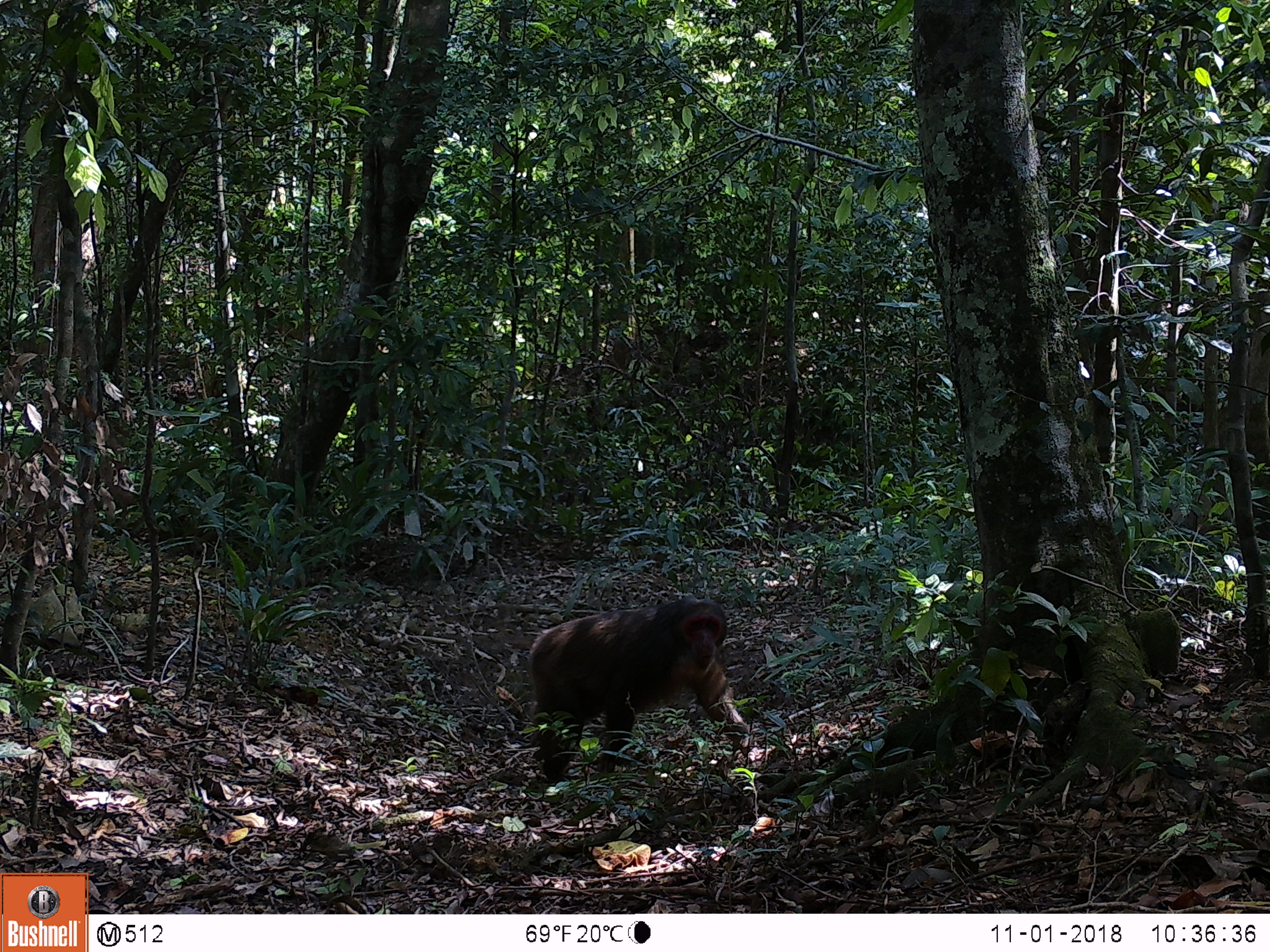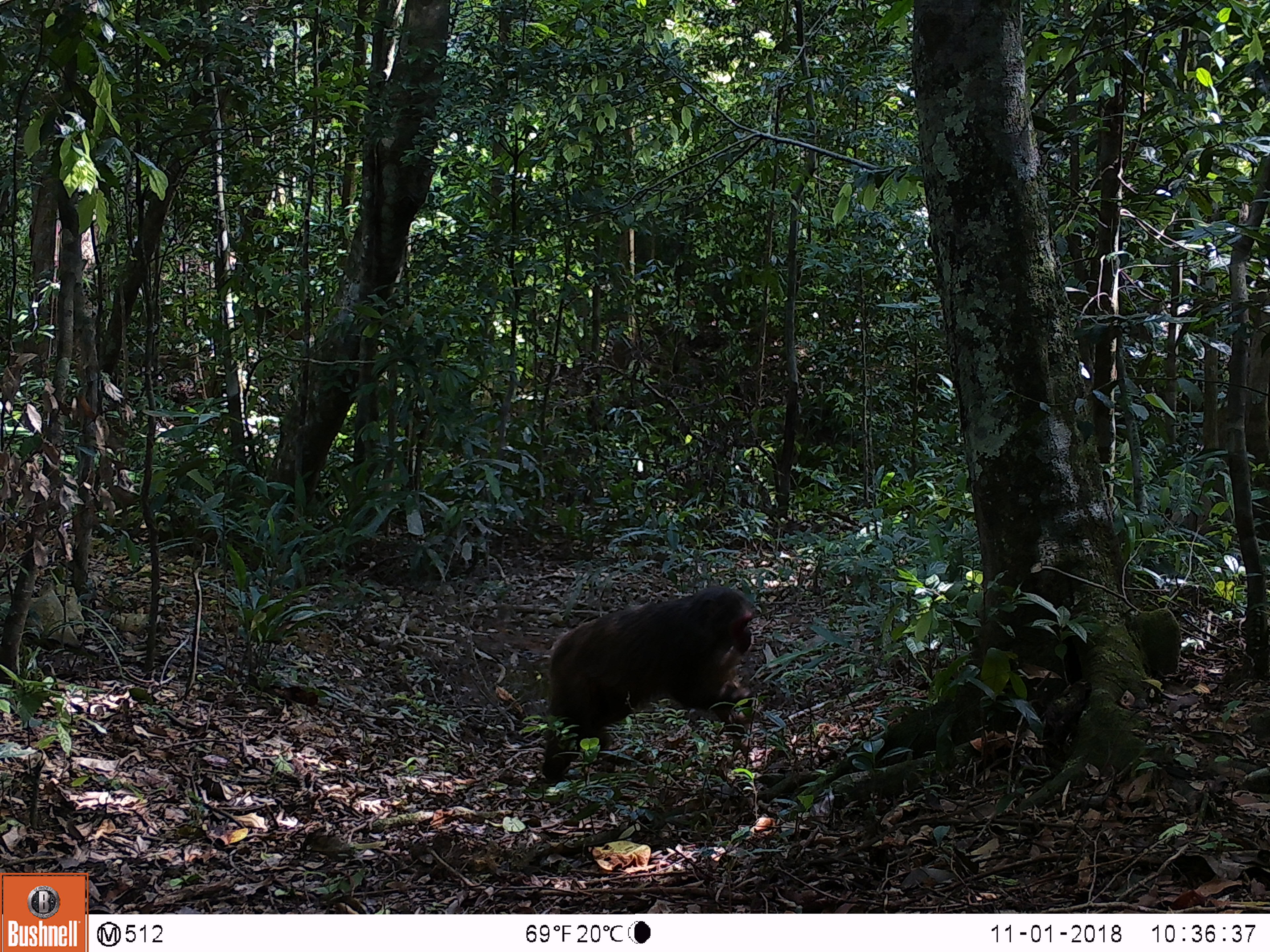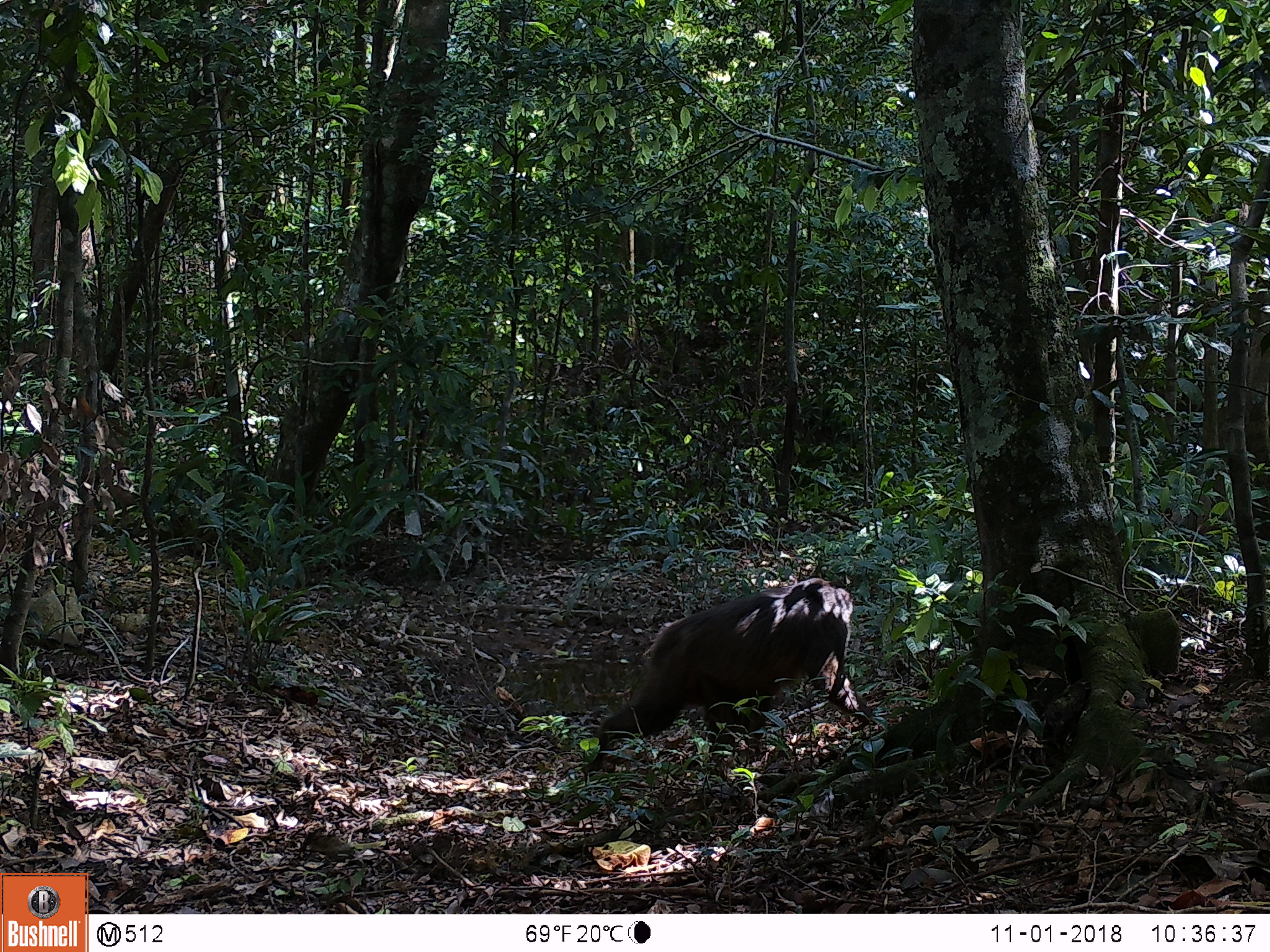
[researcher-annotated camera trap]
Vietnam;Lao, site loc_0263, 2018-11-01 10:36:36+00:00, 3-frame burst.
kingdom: Animalia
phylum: Chordata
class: Mammalia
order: Primates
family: Cercopithecidae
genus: Macaca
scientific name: Macaca arctoides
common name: stump-tailed macaque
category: stump tailed macaque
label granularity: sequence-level